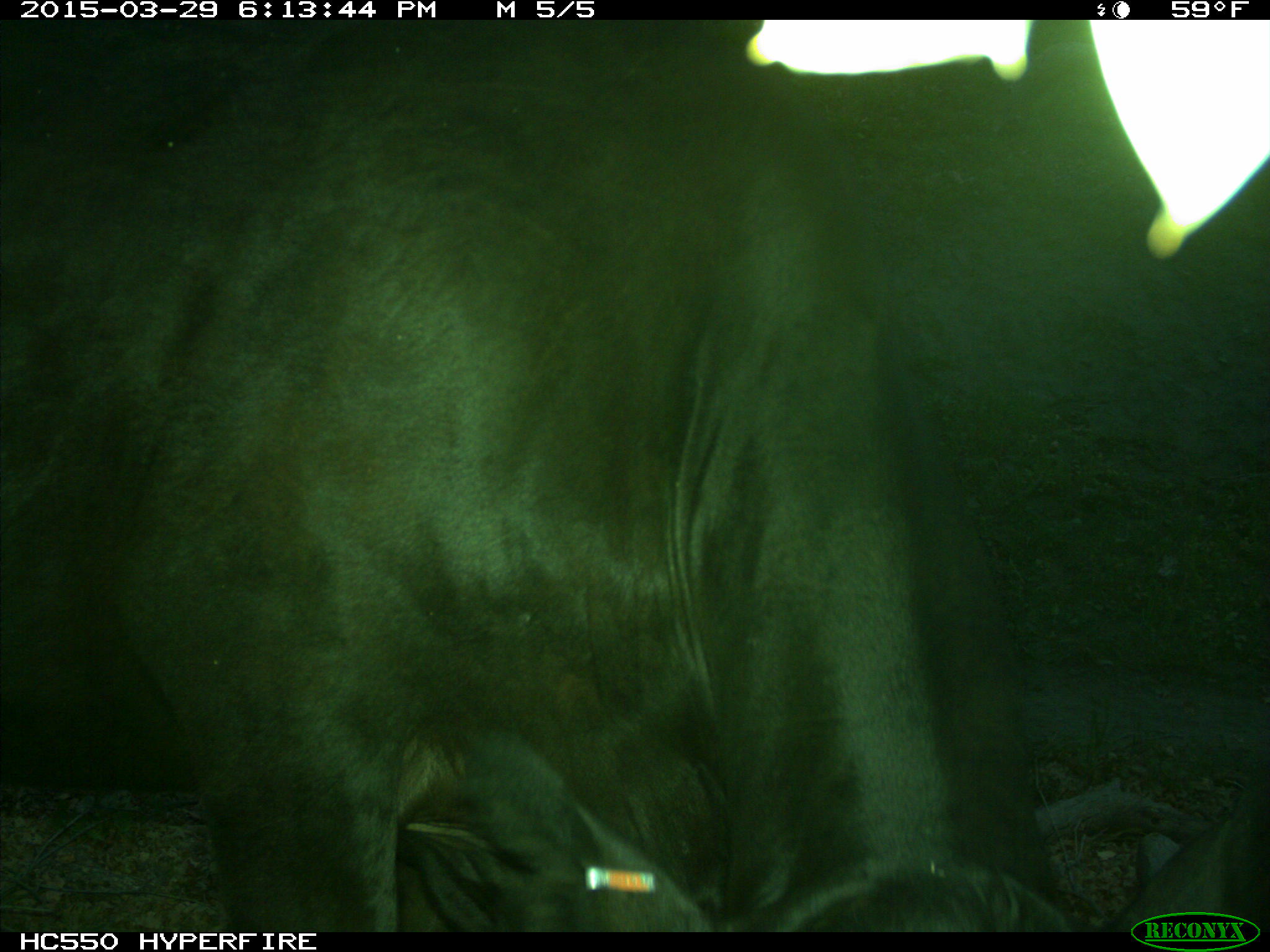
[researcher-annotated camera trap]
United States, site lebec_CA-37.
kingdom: Animalia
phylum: Chordata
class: Mammalia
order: Artiodactyla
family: Bovidae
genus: Bos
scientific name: Bos taurus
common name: domestic cow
Bos taurus (domestic cow).